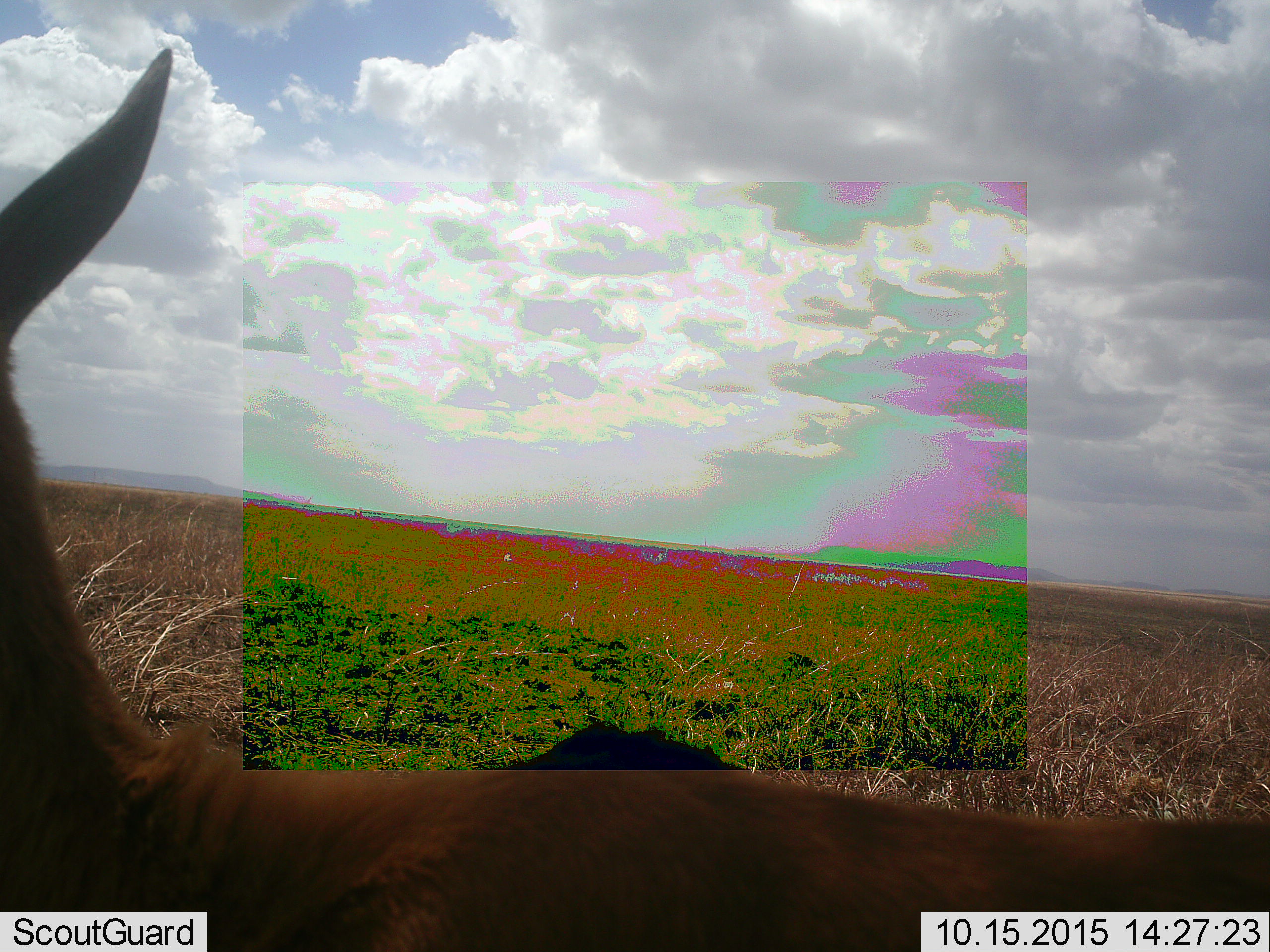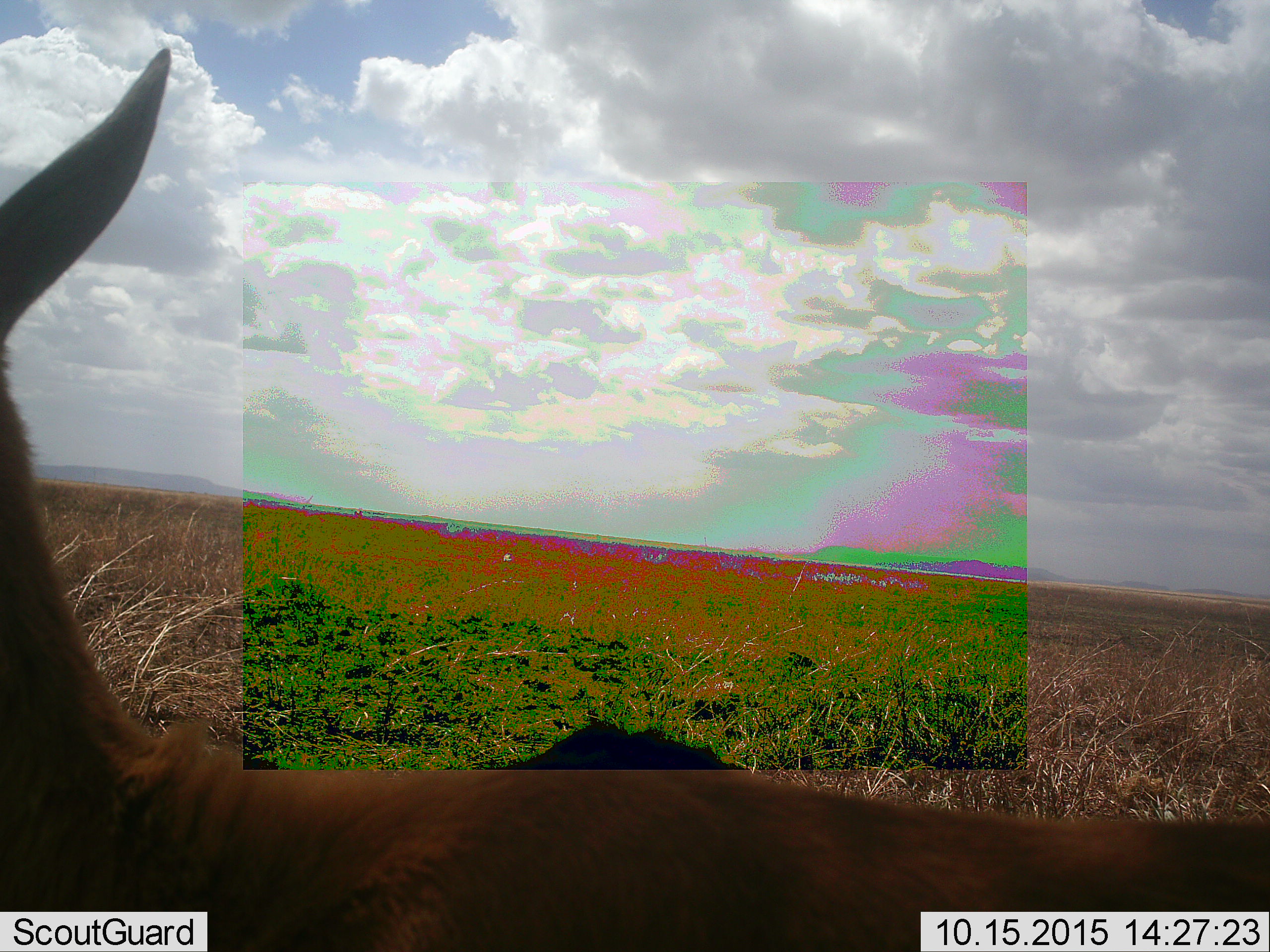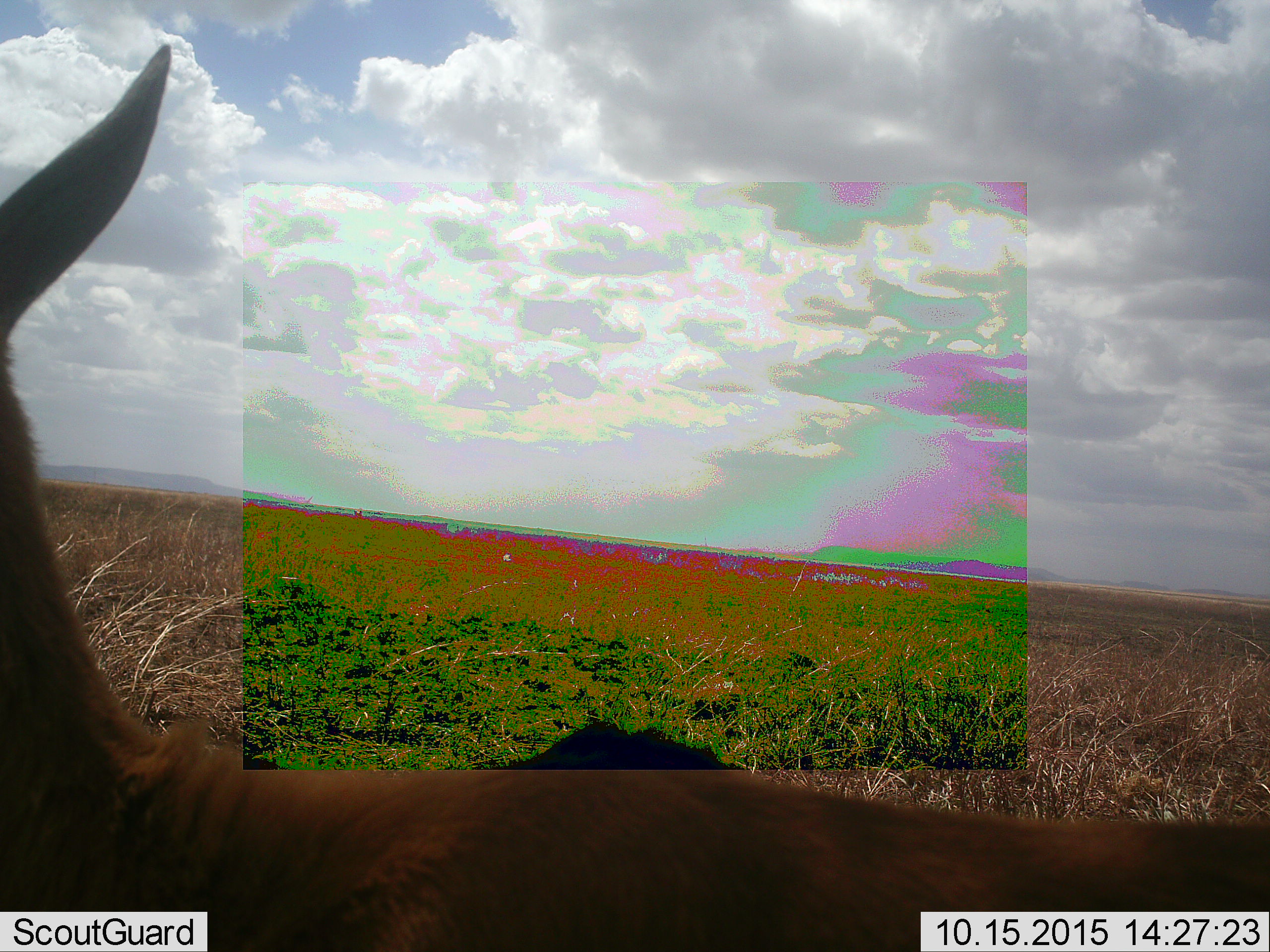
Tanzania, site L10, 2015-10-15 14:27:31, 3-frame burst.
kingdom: Animalia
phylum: Chordata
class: Mammalia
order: Artiodactyla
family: Bovidae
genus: Eudorcas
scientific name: Eudorcas thomsonii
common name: thomson's gazelle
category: gazellethomsons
Gazellethomsons (thomson's gazelle) (Eudorcas thomsonii), count 1. Behavior (volunteer vote fractions): standing 83%, resting 0%, moving 17%, interacting 0%. Young present (vote fraction): 0%. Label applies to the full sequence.